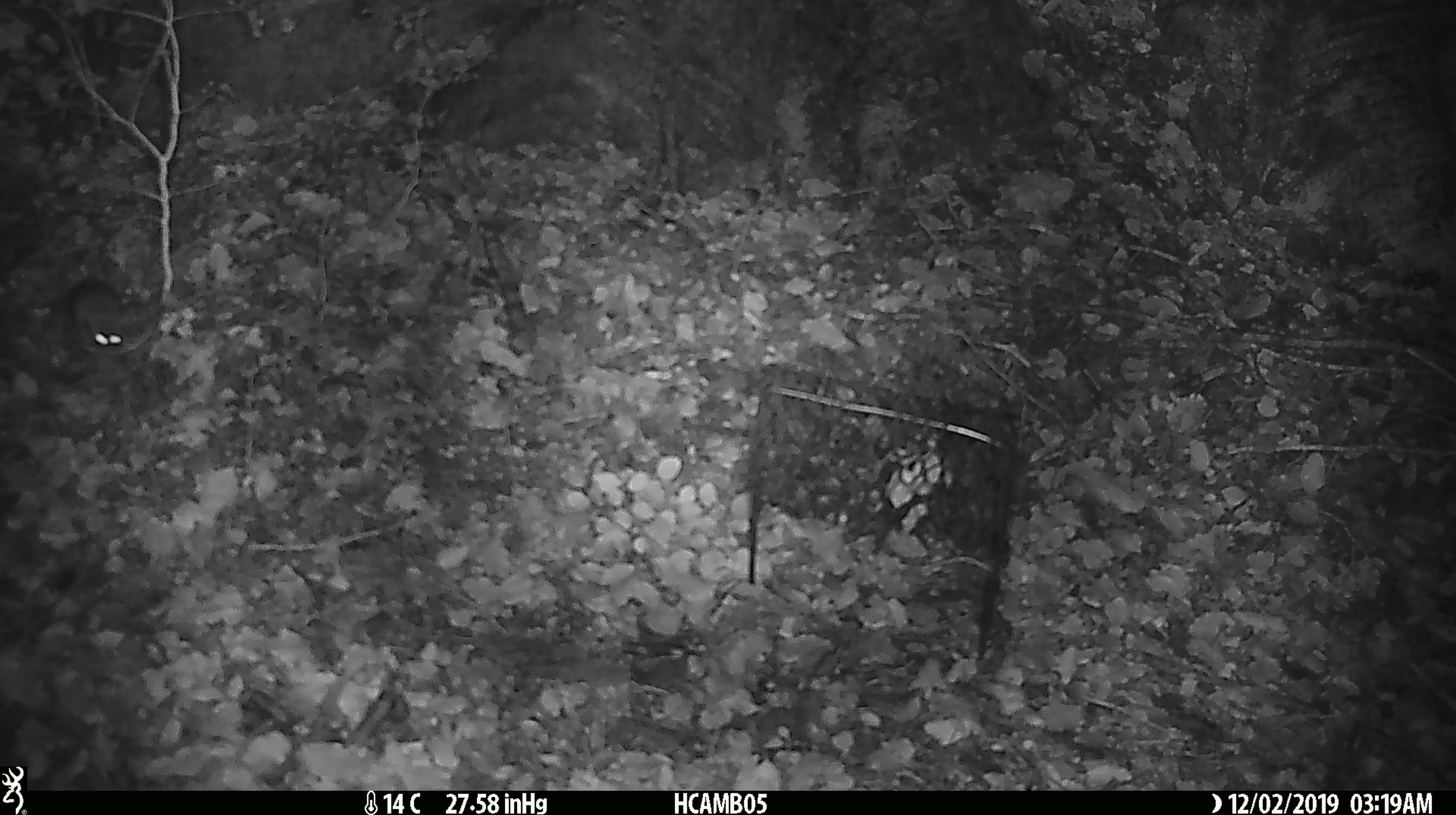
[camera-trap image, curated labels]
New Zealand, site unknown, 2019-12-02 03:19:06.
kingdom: Animalia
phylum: Chordata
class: Mammalia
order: Rodentia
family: Muridae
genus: Mus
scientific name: Mus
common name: mouse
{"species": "mouse (Mus)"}